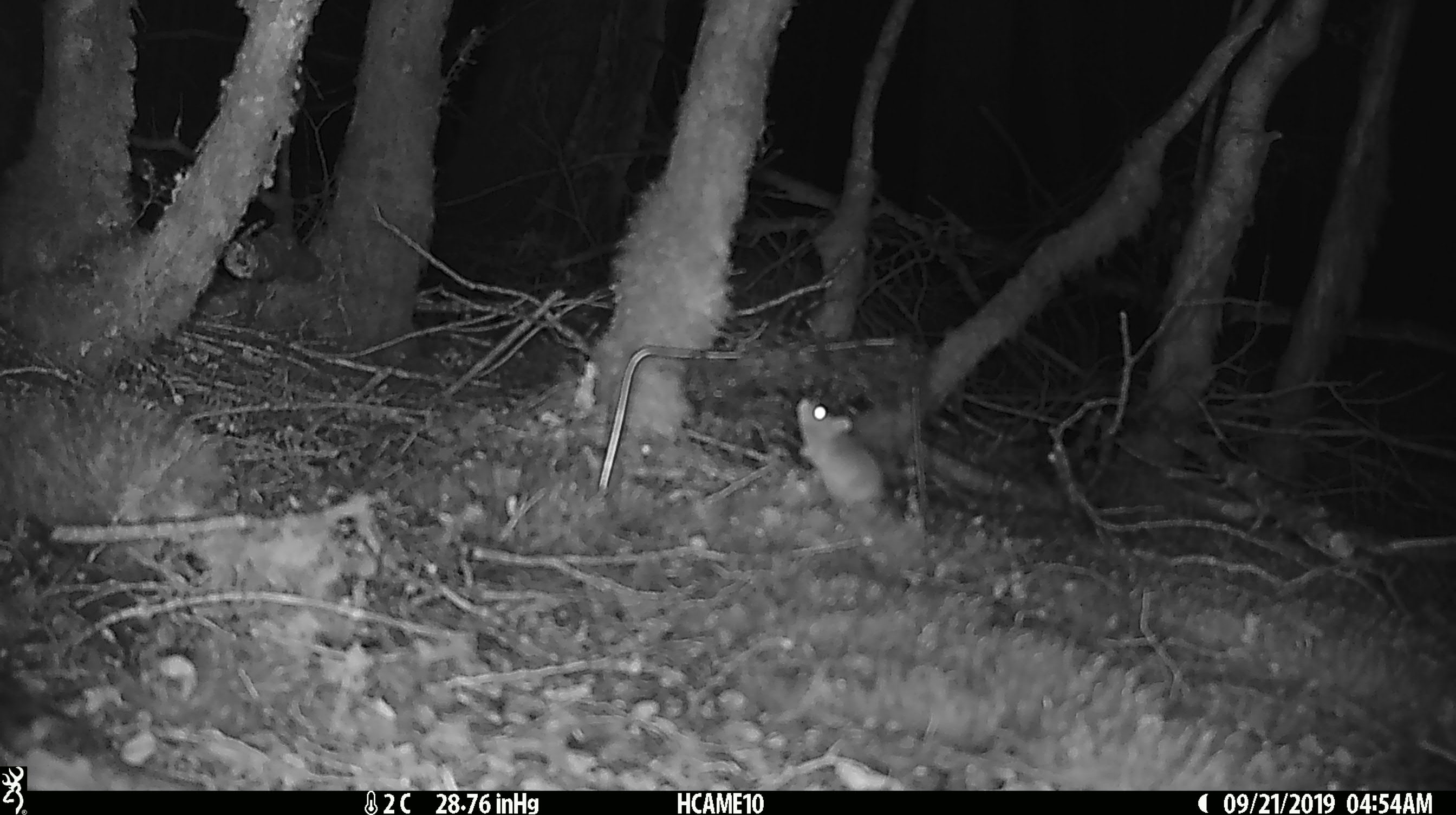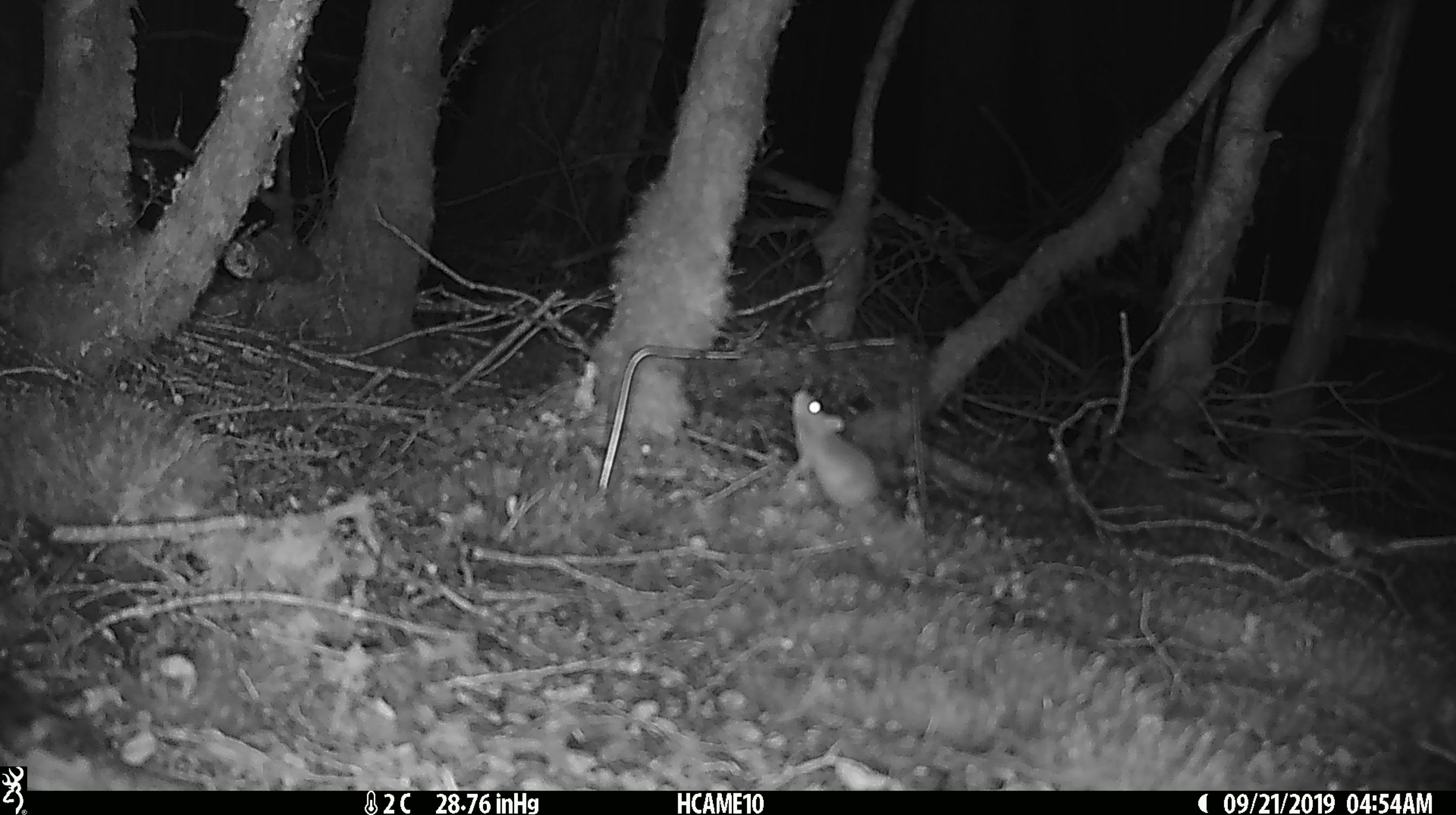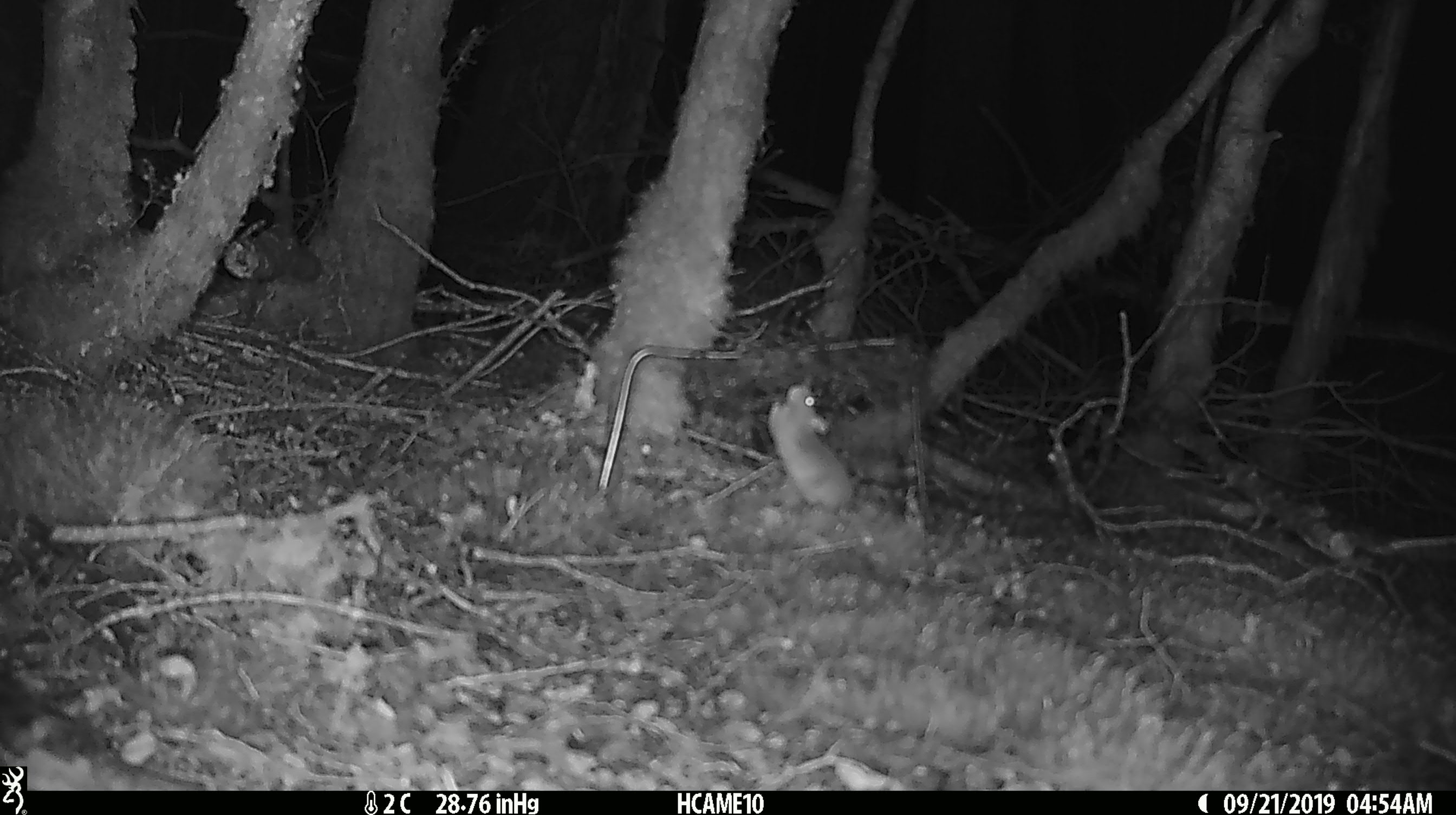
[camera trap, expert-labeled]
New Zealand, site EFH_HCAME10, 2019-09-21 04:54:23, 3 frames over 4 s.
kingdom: Animalia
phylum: Chordata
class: Mammalia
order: Rodentia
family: Muridae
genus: Mus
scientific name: Mus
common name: mouse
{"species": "mouse (Mus)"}